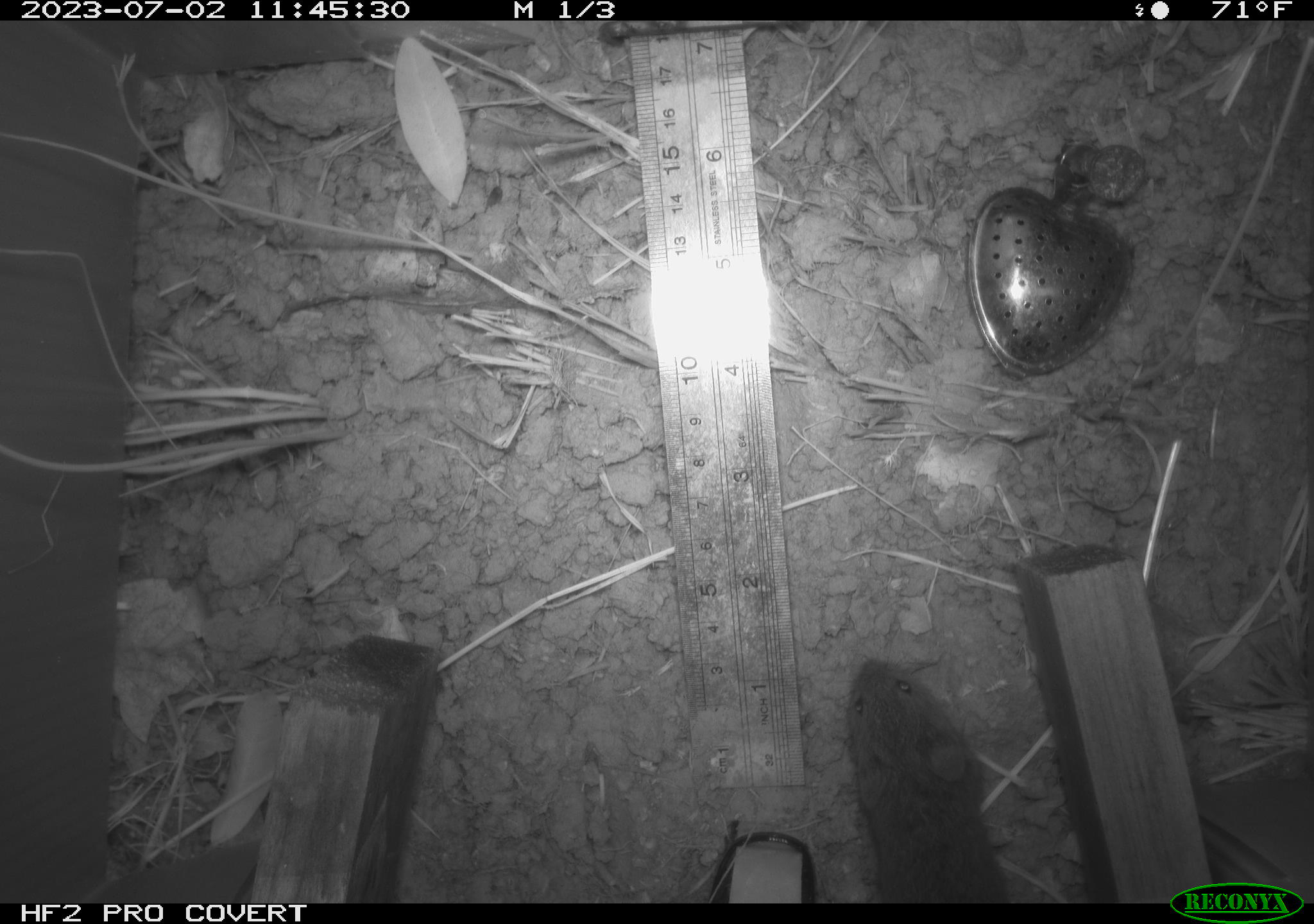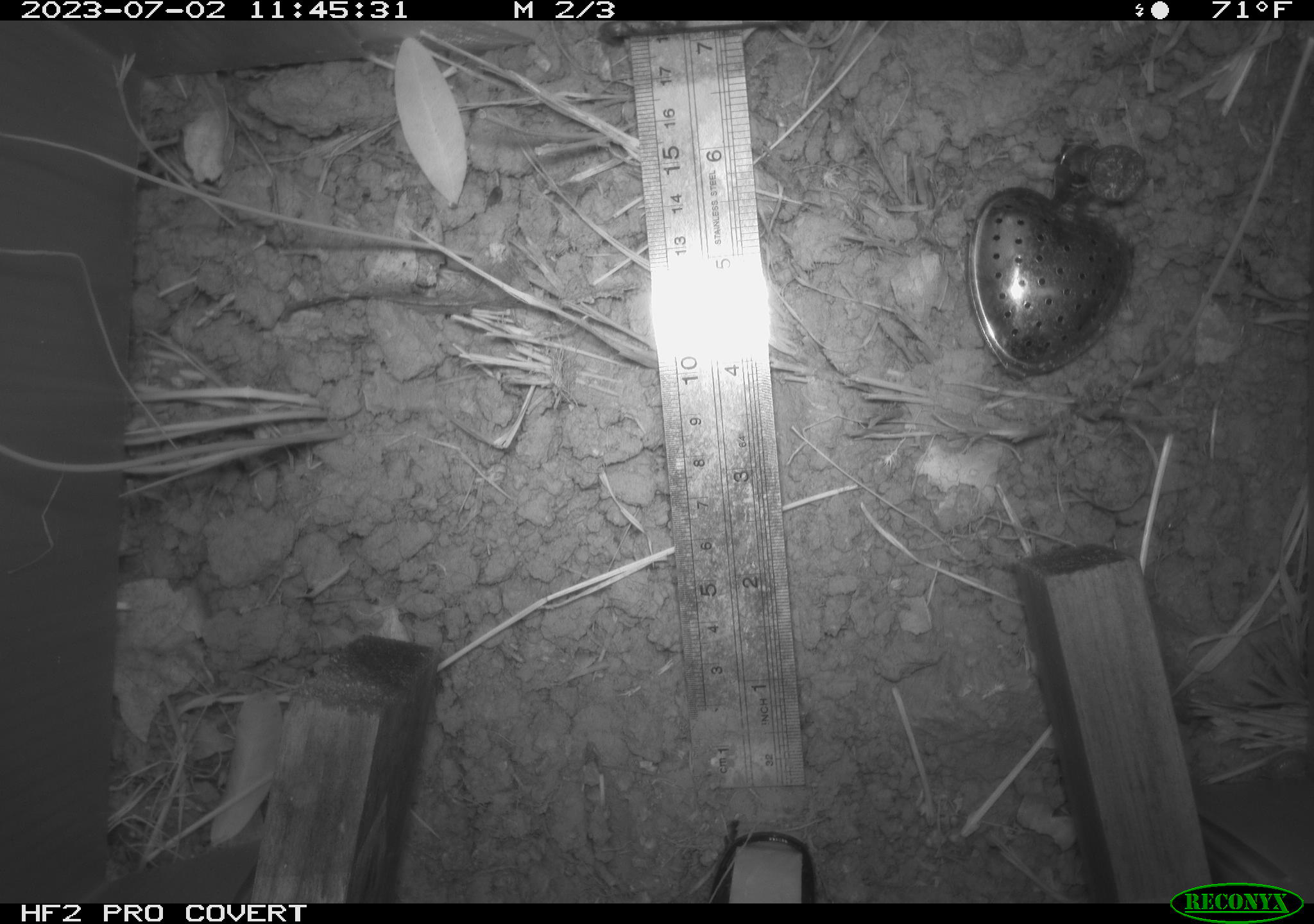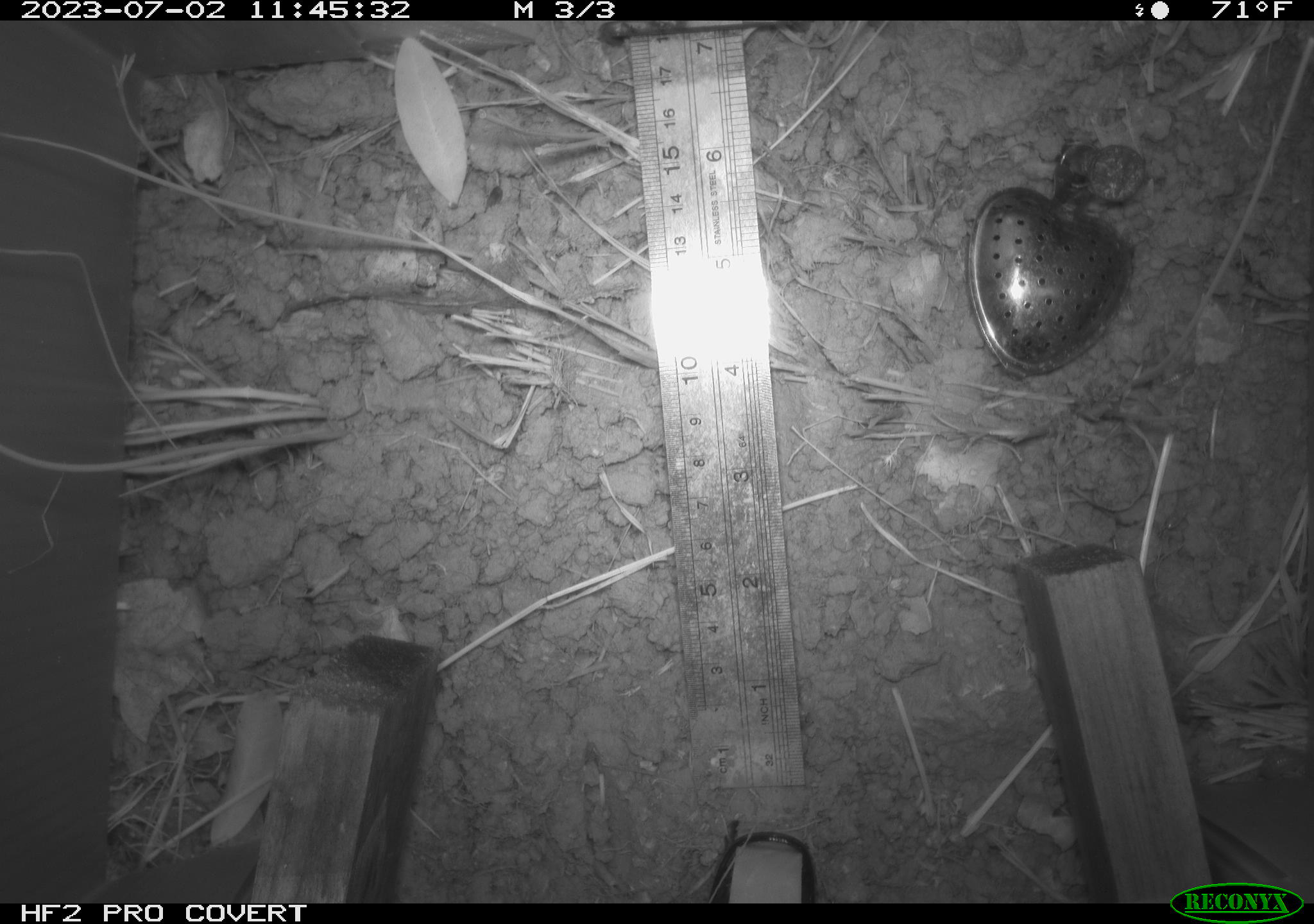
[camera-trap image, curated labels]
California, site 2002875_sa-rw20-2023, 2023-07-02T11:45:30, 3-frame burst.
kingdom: Animalia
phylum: Chordata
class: Mammalia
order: Rodentia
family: Cricetidae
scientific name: Arvicolinae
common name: voles, lemmings, and muskrats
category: arvicolinae subfamily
Arvicolinae subfamily (voles, lemmings, and muskrats) (Arvicolinae).